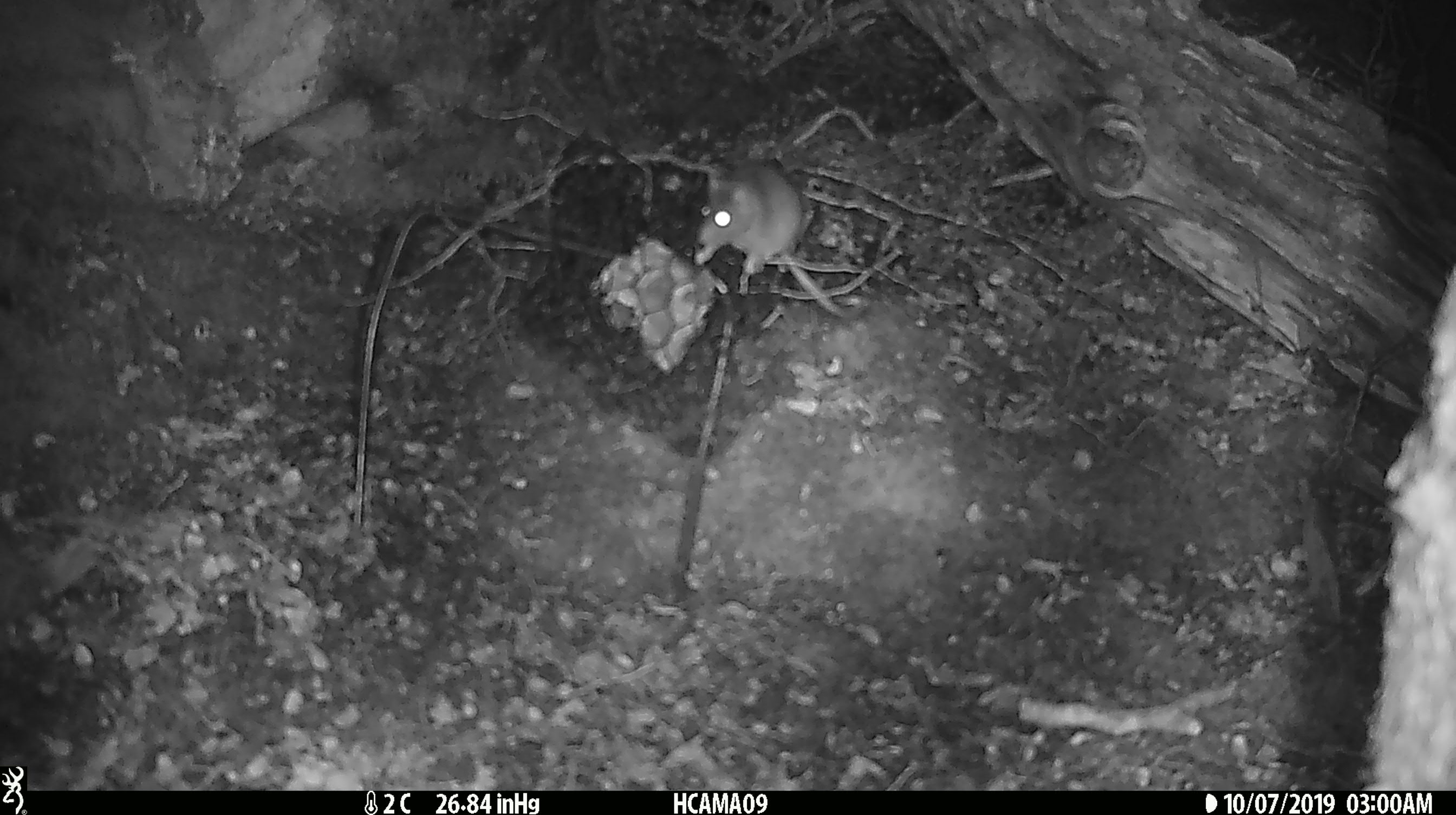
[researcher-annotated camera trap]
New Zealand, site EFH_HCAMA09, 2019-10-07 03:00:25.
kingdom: Animalia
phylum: Chordata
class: Mammalia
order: Rodentia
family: Muridae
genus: Mus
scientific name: Mus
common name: mouse